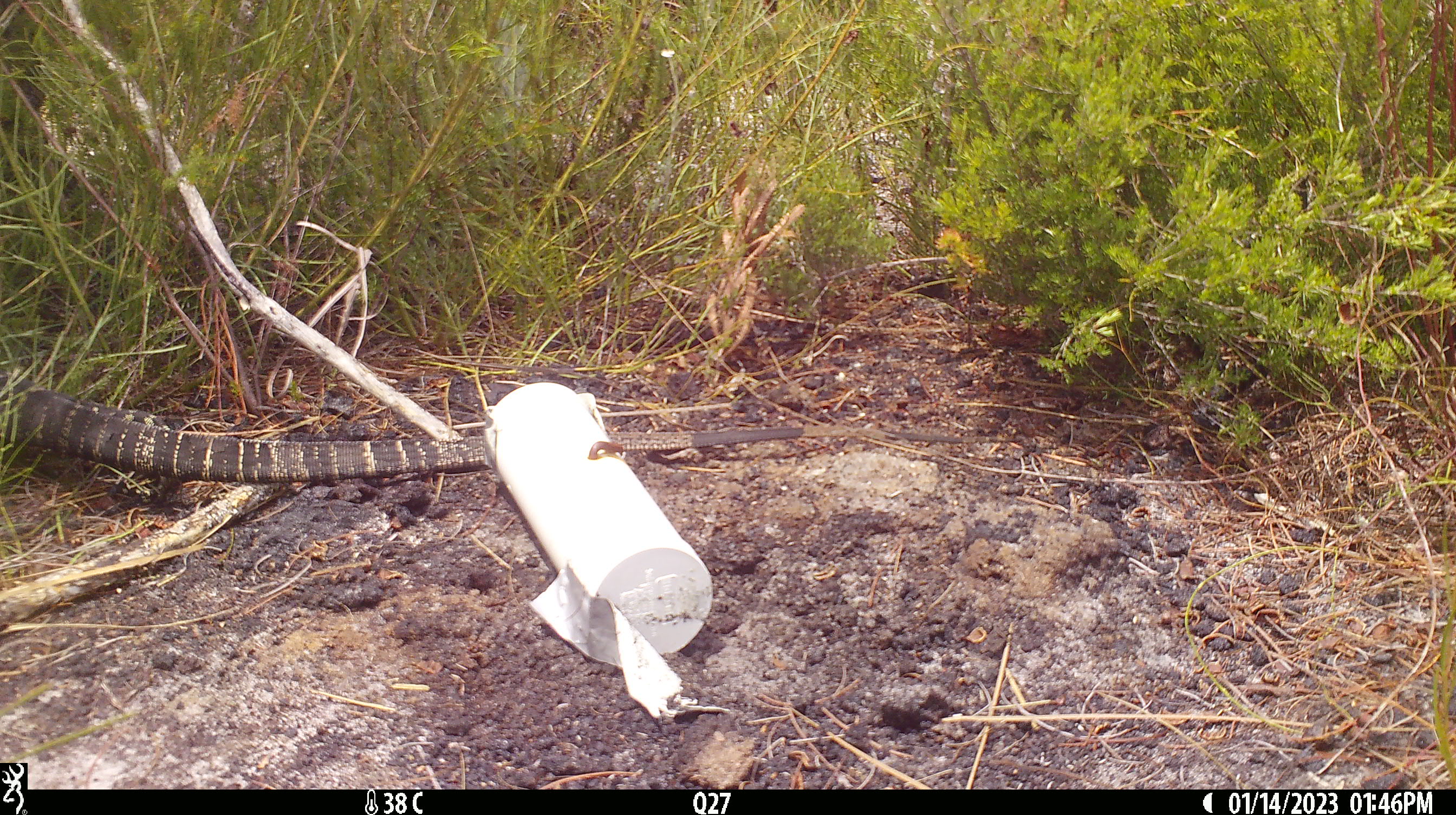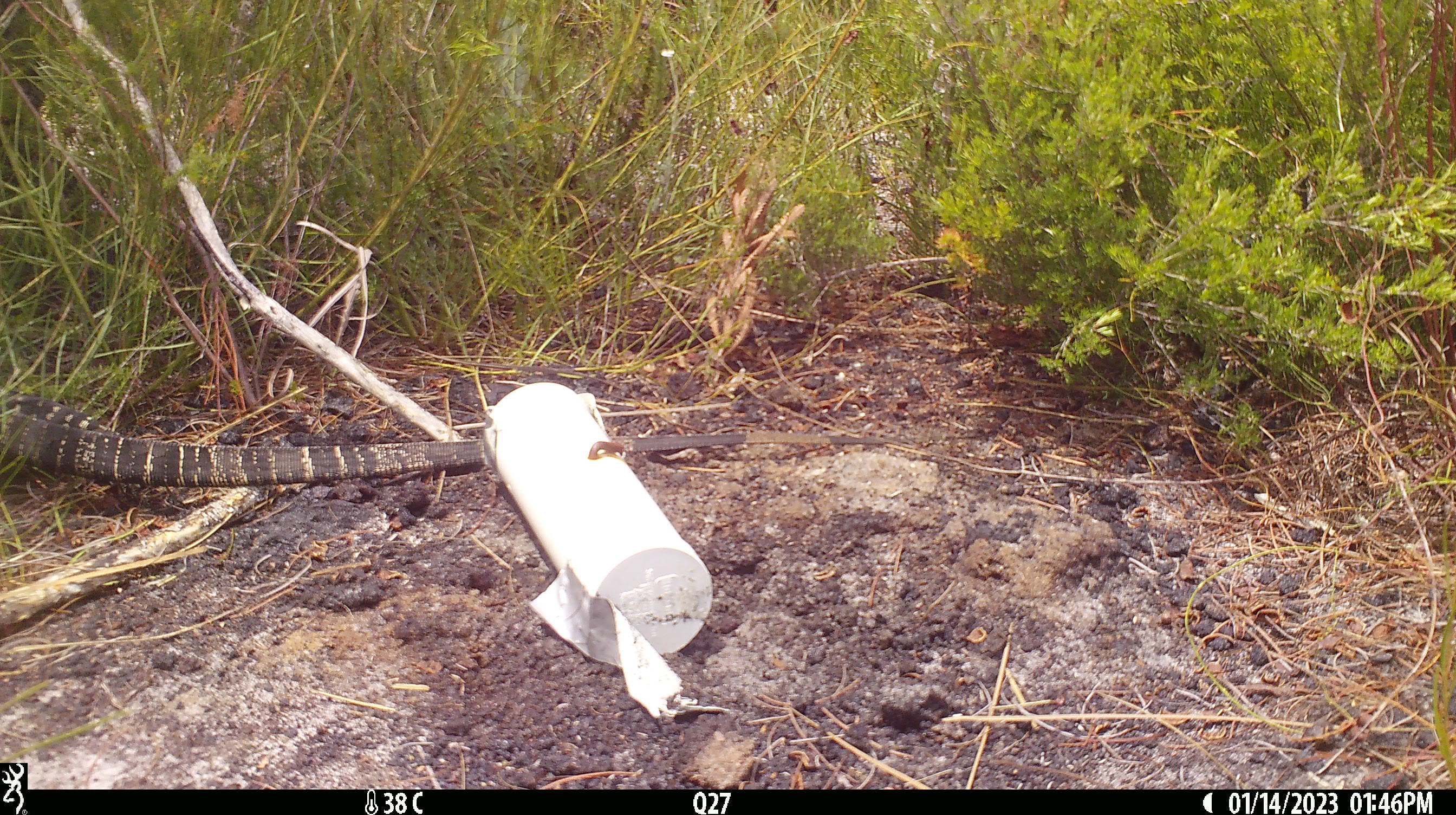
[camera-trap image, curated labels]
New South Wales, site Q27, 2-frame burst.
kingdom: Animalia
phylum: Chordata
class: Reptilia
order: Squamata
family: Varanidae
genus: Varanus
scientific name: Varanus varius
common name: lace monitor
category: goanna